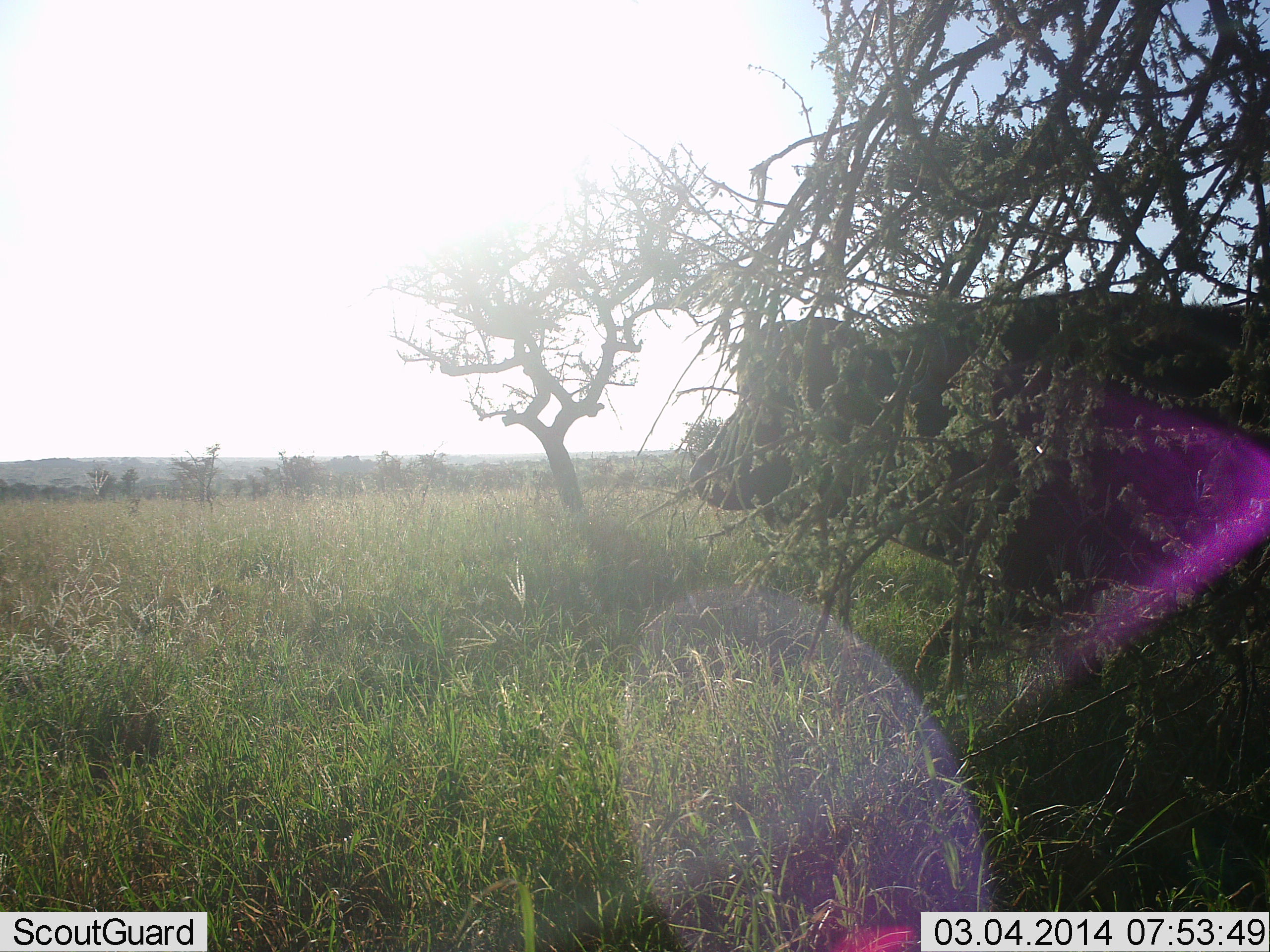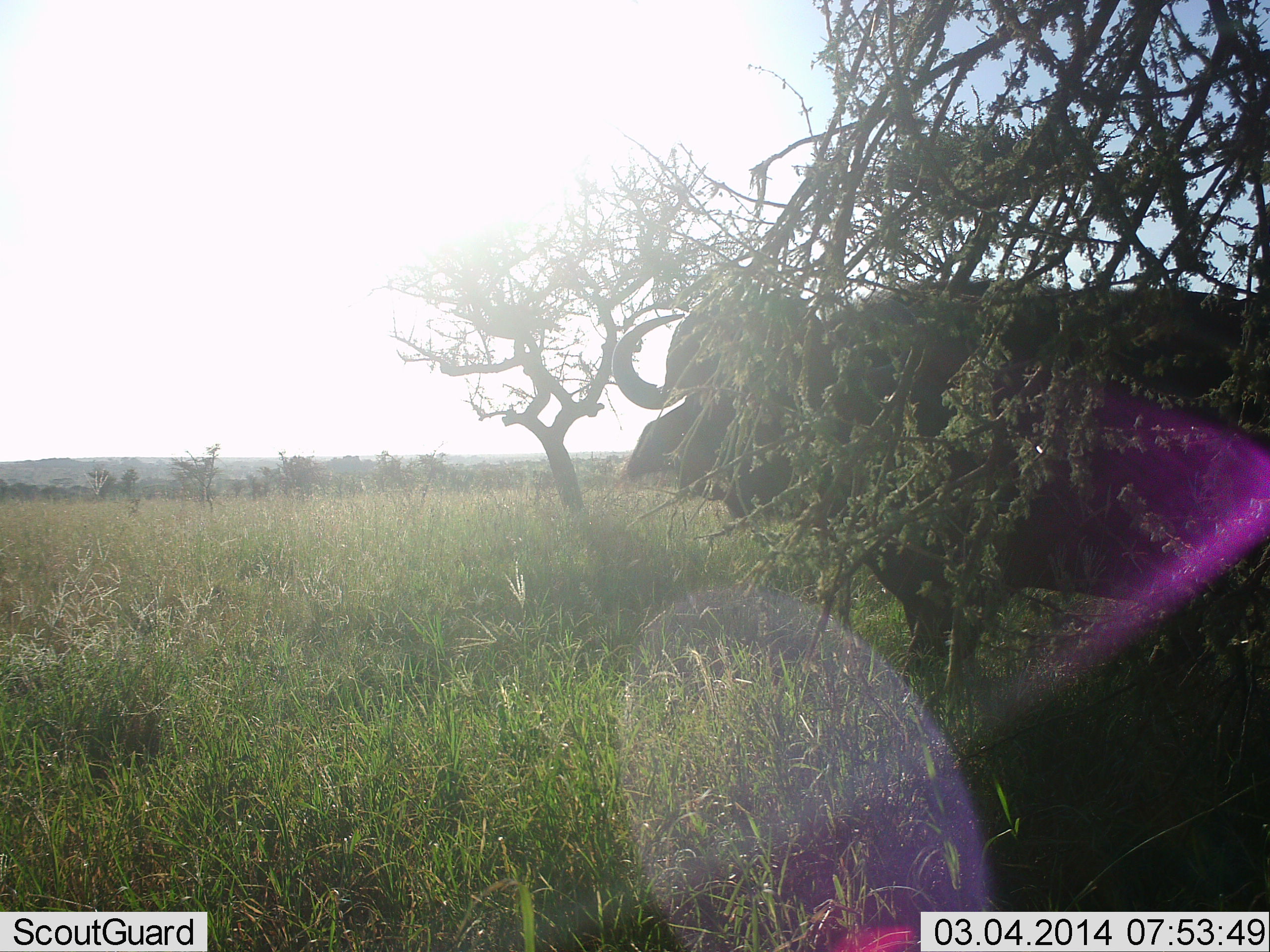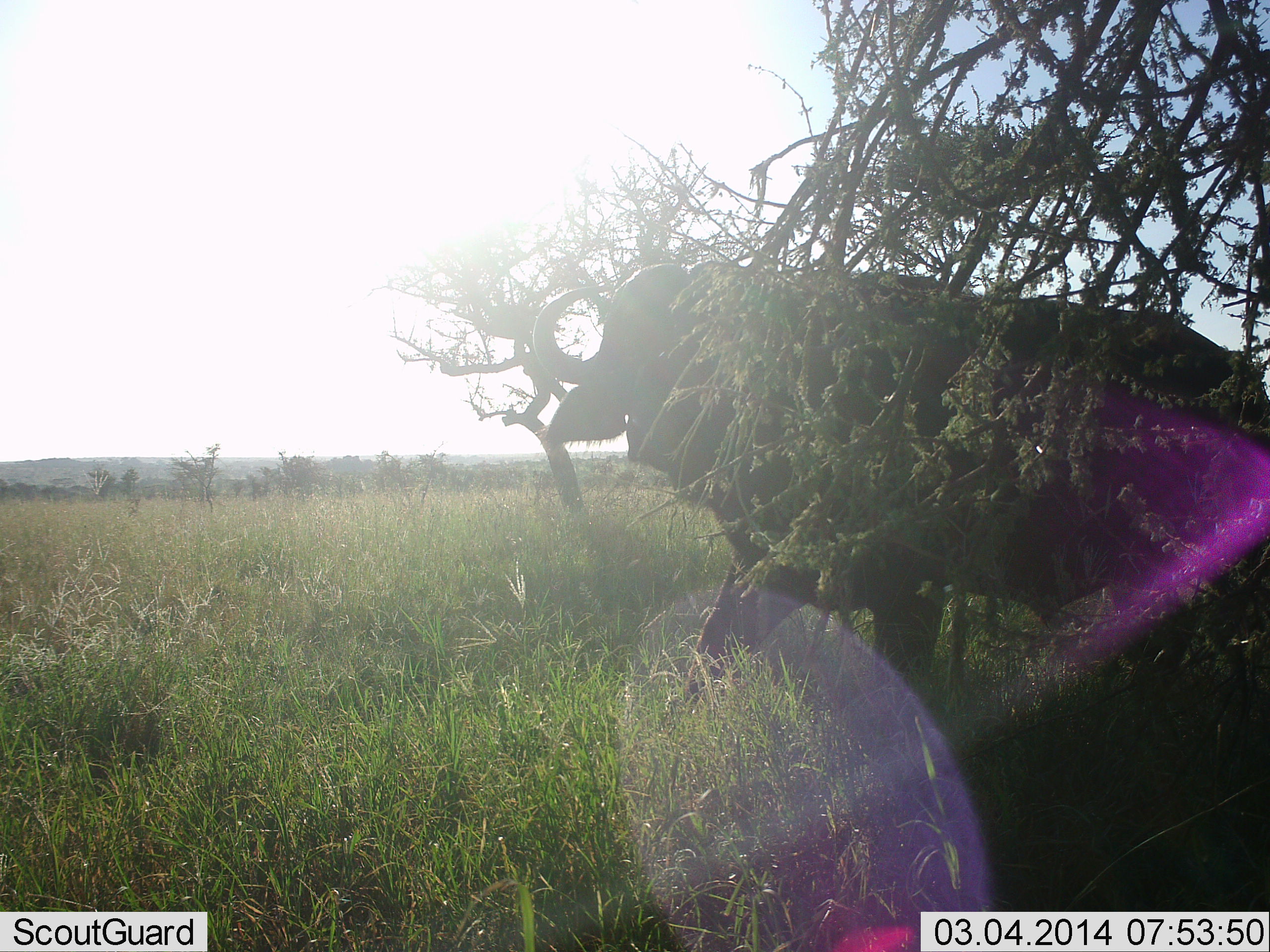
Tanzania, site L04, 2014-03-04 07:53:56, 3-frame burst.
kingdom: Animalia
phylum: Chordata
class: Mammalia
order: Artiodactyla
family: Bovidae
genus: Syncerus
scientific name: Syncerus caffer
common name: cape buffalo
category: buffalo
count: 1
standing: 40%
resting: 0%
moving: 60%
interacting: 0%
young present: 0%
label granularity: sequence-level